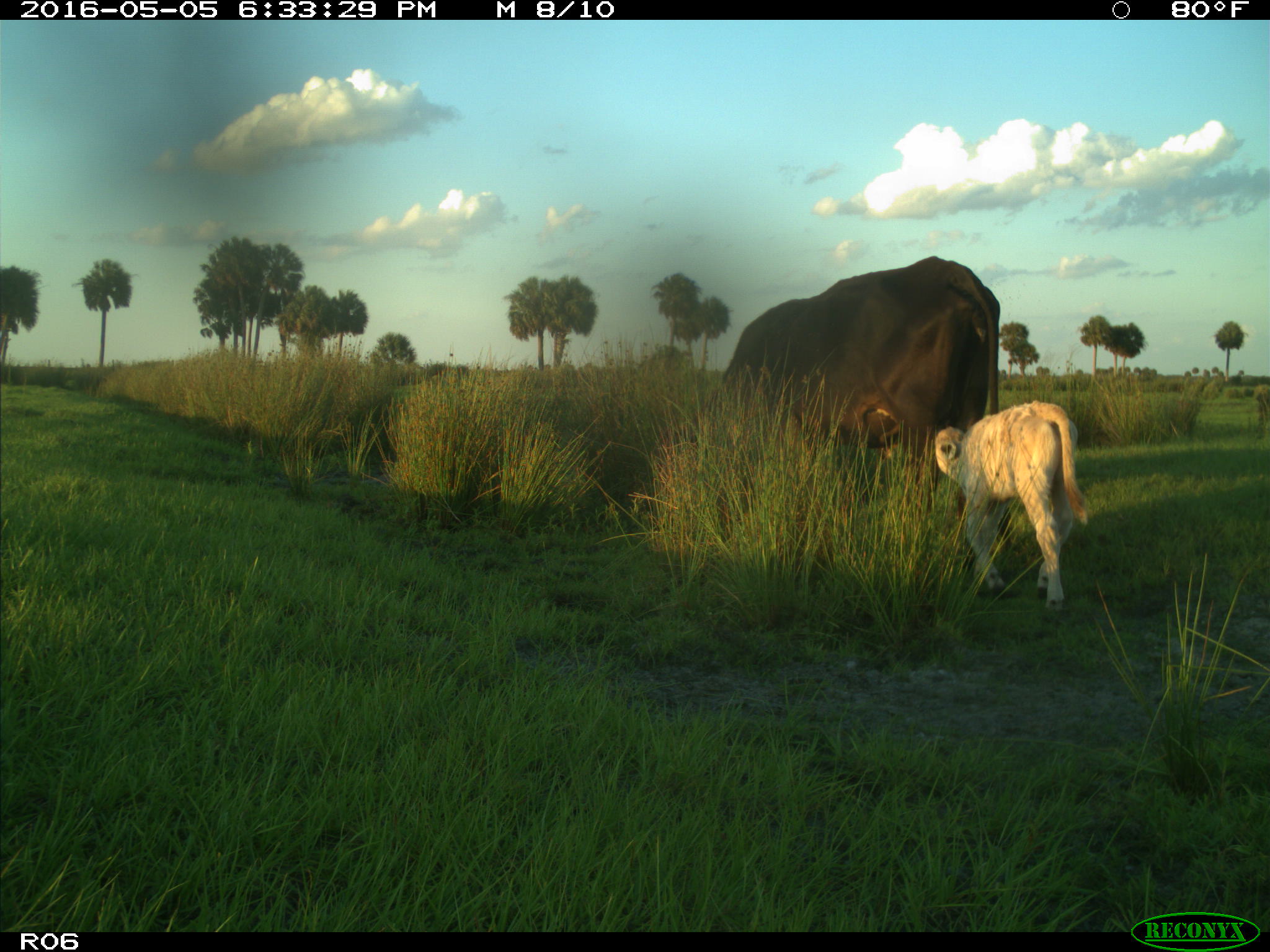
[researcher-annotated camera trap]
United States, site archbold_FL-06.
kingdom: Animalia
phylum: Chordata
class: Mammalia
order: Artiodactyla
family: Bovidae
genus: Bos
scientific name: Bos taurus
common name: domestic cow